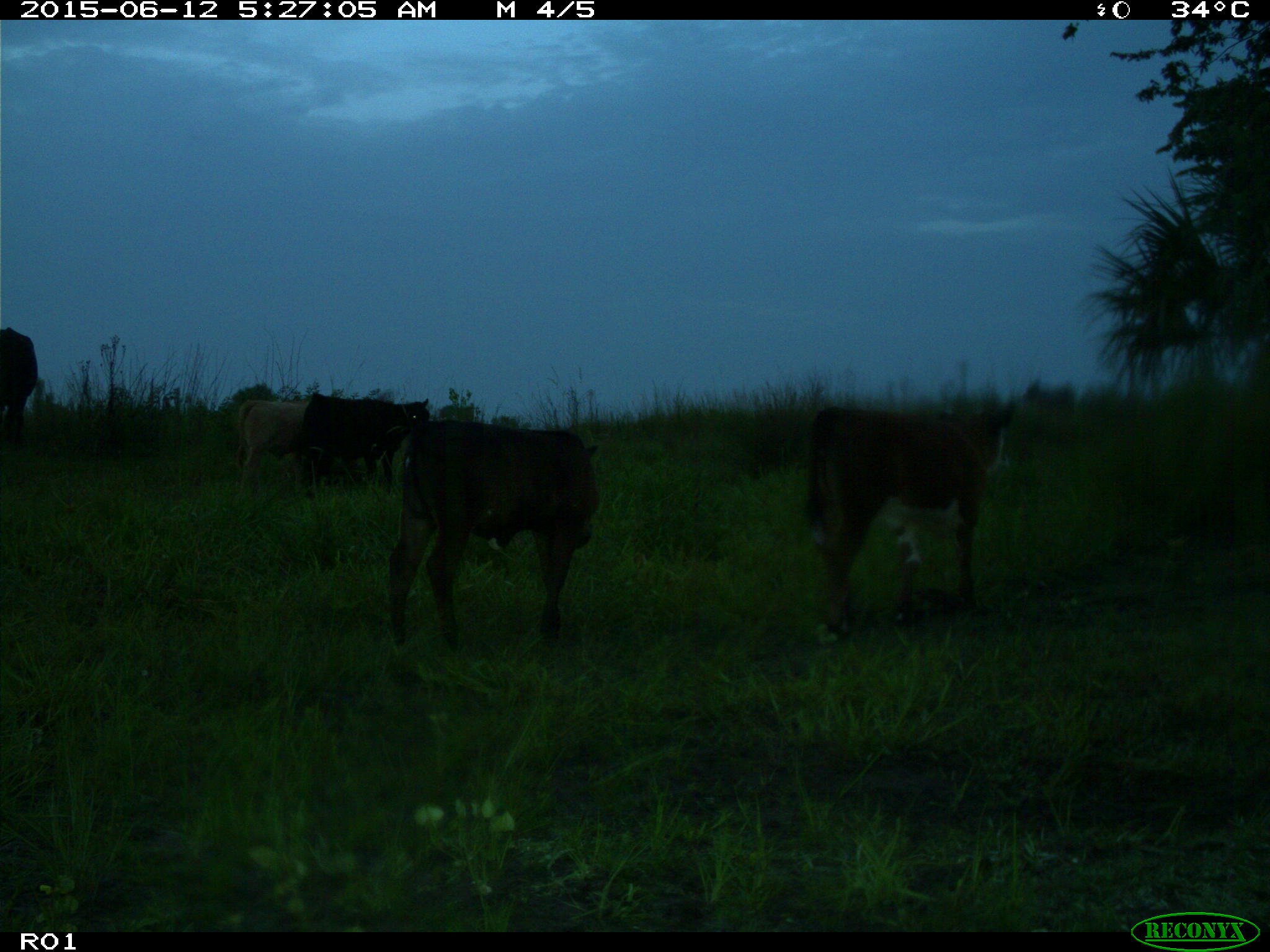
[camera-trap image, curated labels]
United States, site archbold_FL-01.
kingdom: Animalia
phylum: Chordata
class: Mammalia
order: Artiodactyla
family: Bovidae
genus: Bos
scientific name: Bos taurus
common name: domestic cow